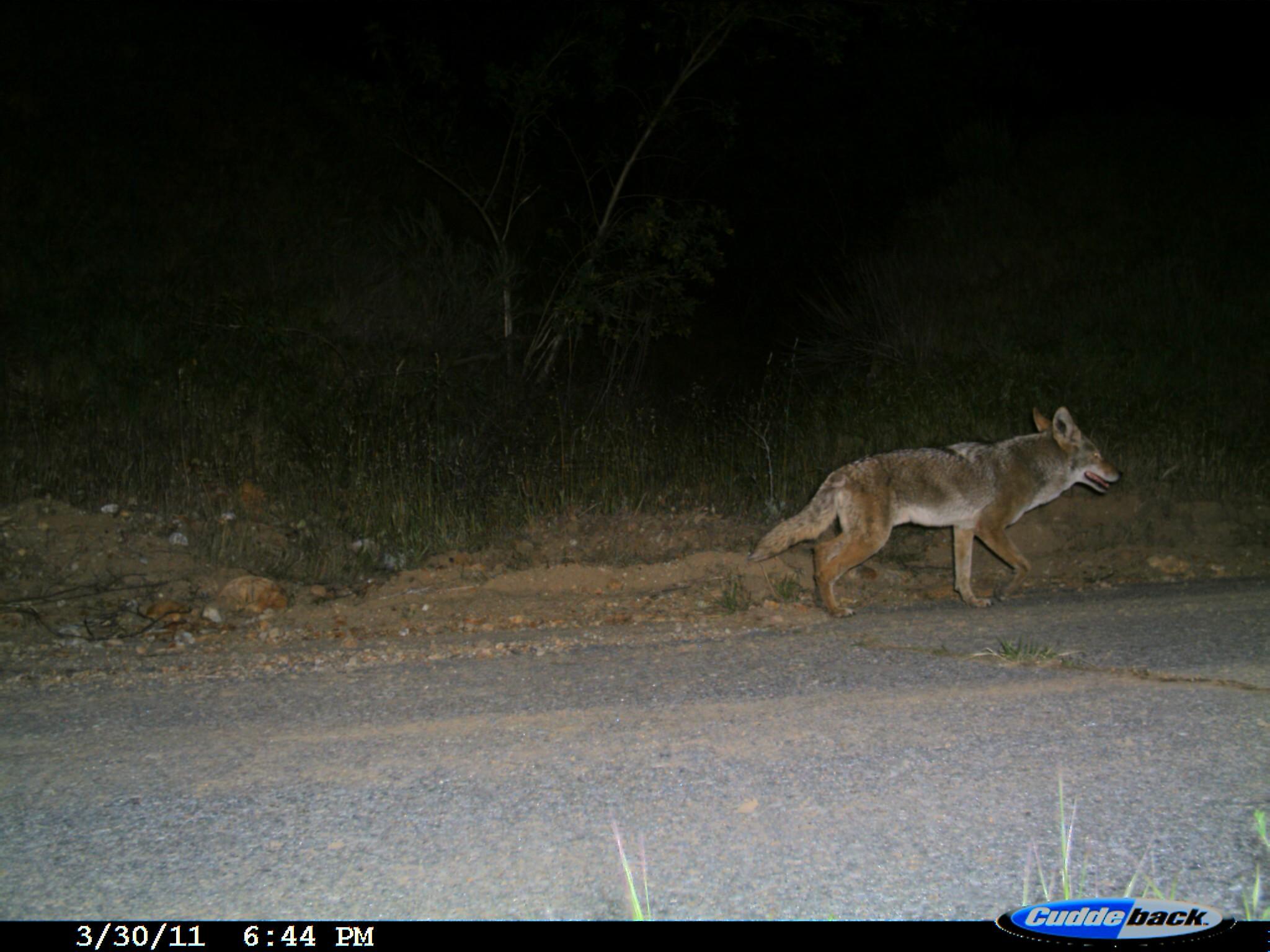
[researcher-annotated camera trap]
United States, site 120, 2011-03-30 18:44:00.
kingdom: Animalia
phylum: Chordata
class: Mammalia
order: Carnivora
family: Canidae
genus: Canis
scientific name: Canis latrans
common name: coyote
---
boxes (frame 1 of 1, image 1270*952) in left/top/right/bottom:
coyote: 756/365/1137/638